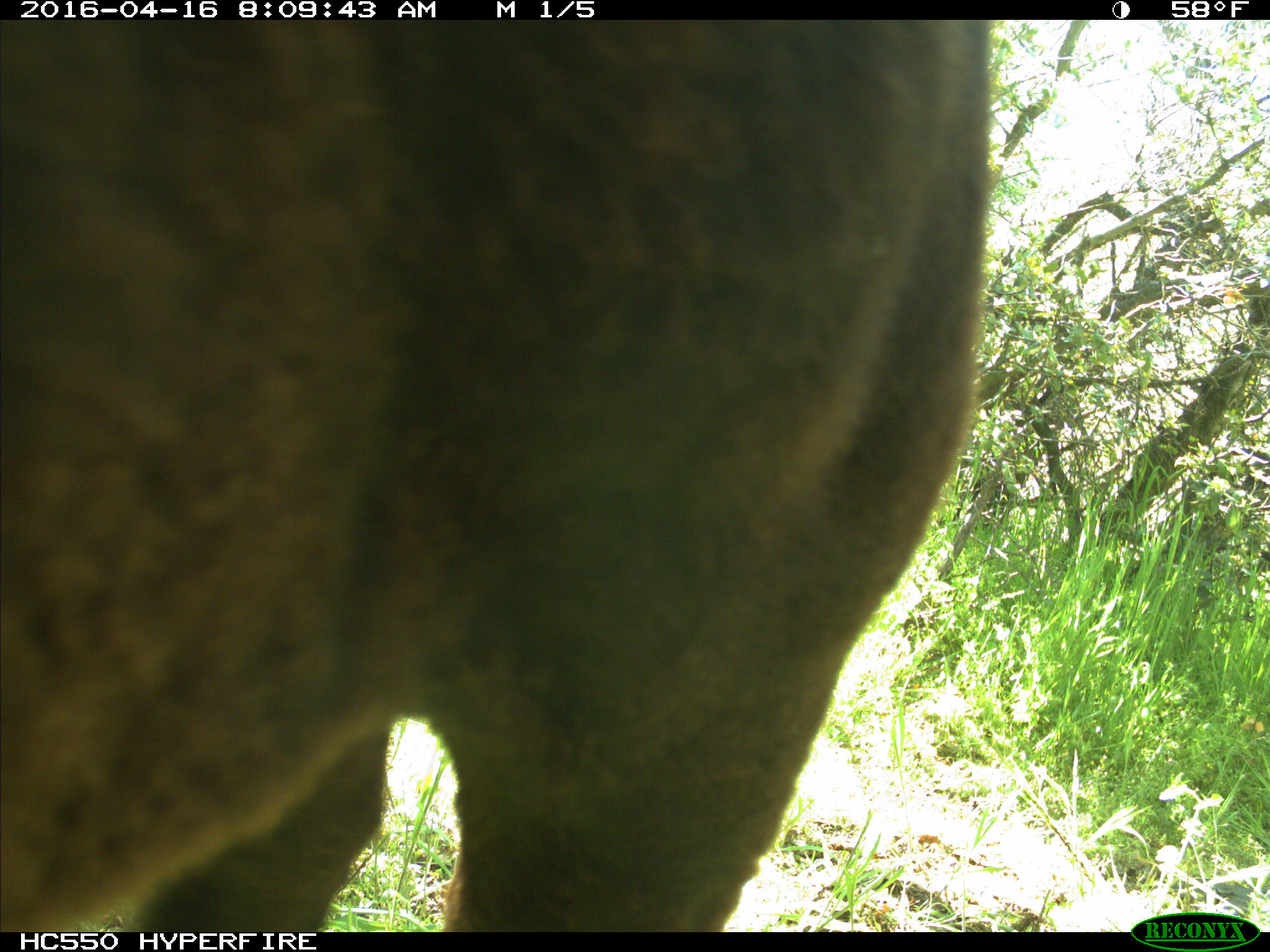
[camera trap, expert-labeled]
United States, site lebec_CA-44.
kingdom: Animalia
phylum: Chordata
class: Mammalia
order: Artiodactyla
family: Bovidae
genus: Bos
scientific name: Bos taurus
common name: domestic cow